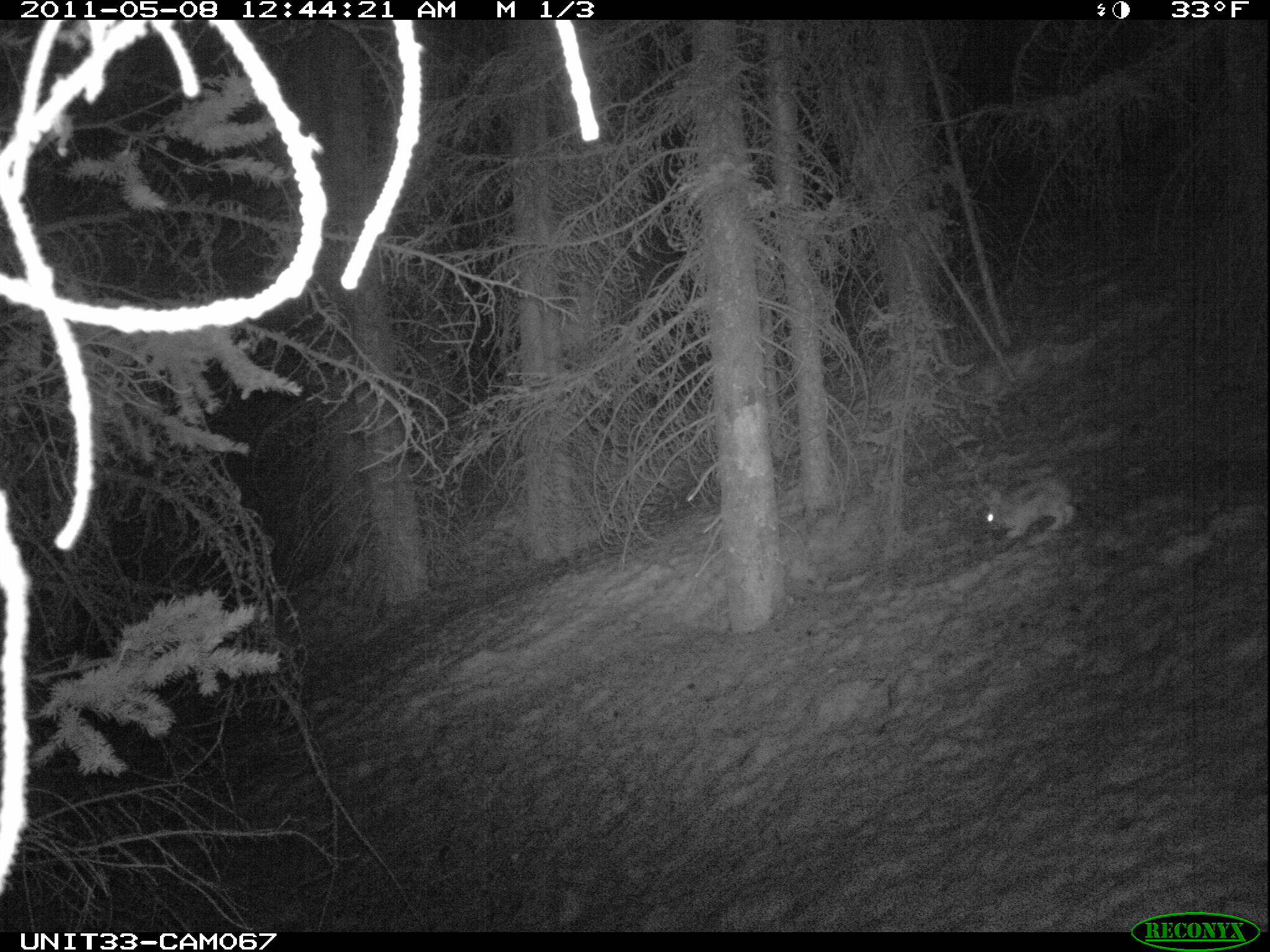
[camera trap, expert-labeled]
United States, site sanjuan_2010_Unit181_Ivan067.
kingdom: Animalia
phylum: Chordata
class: Mammalia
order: Lagomorpha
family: Leporidae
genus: Lepus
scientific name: Lepus americanus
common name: snowshoe hare